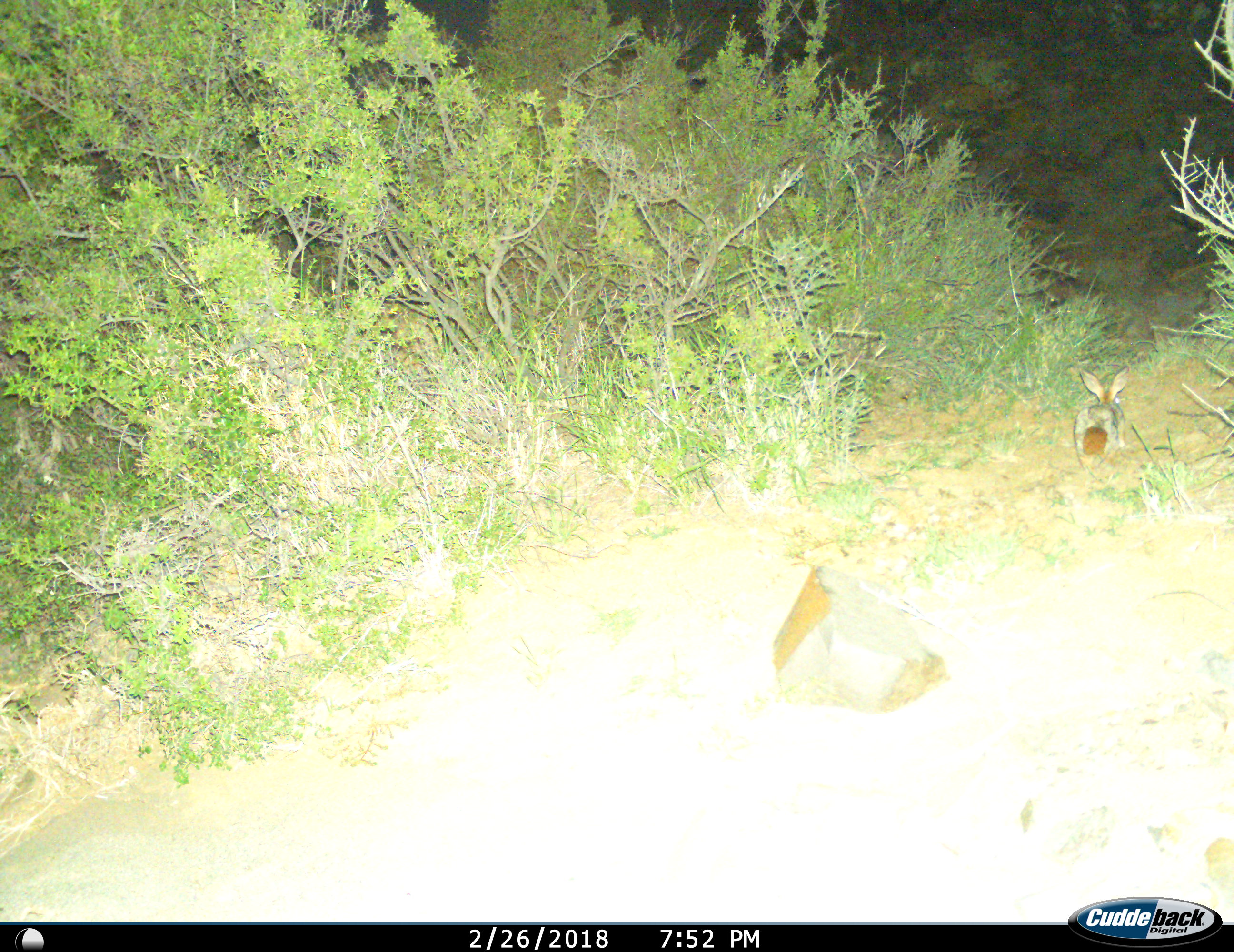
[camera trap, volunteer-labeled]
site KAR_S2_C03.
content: unidentified animal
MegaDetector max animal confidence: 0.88